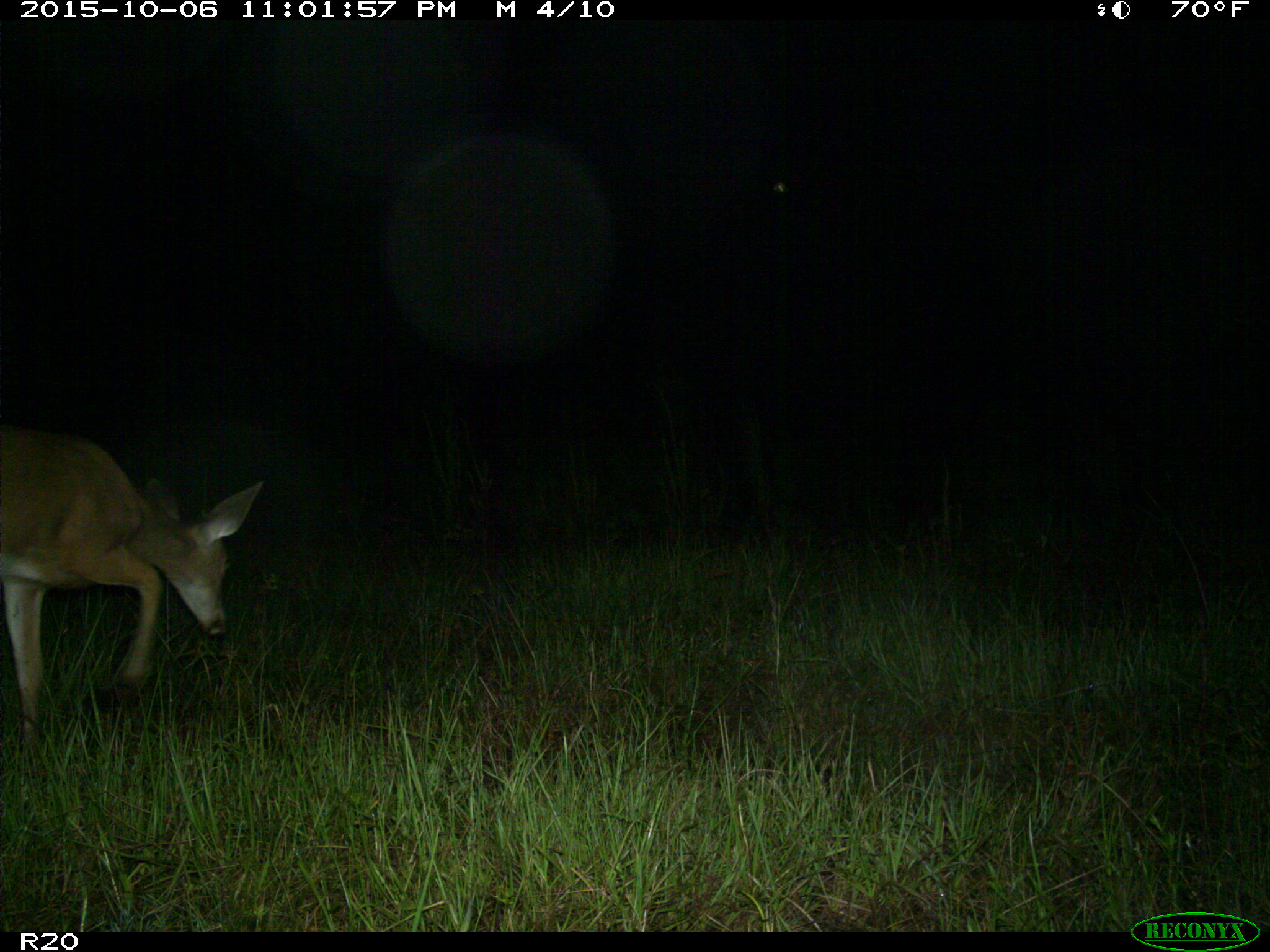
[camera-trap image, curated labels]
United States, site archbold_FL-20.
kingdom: Animalia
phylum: Chordata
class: Mammalia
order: Artiodactyla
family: Cervidae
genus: Odocoileus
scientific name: Odocoileus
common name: deer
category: unidentified deer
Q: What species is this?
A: Unidentified deer (deer) (Odocoileus).